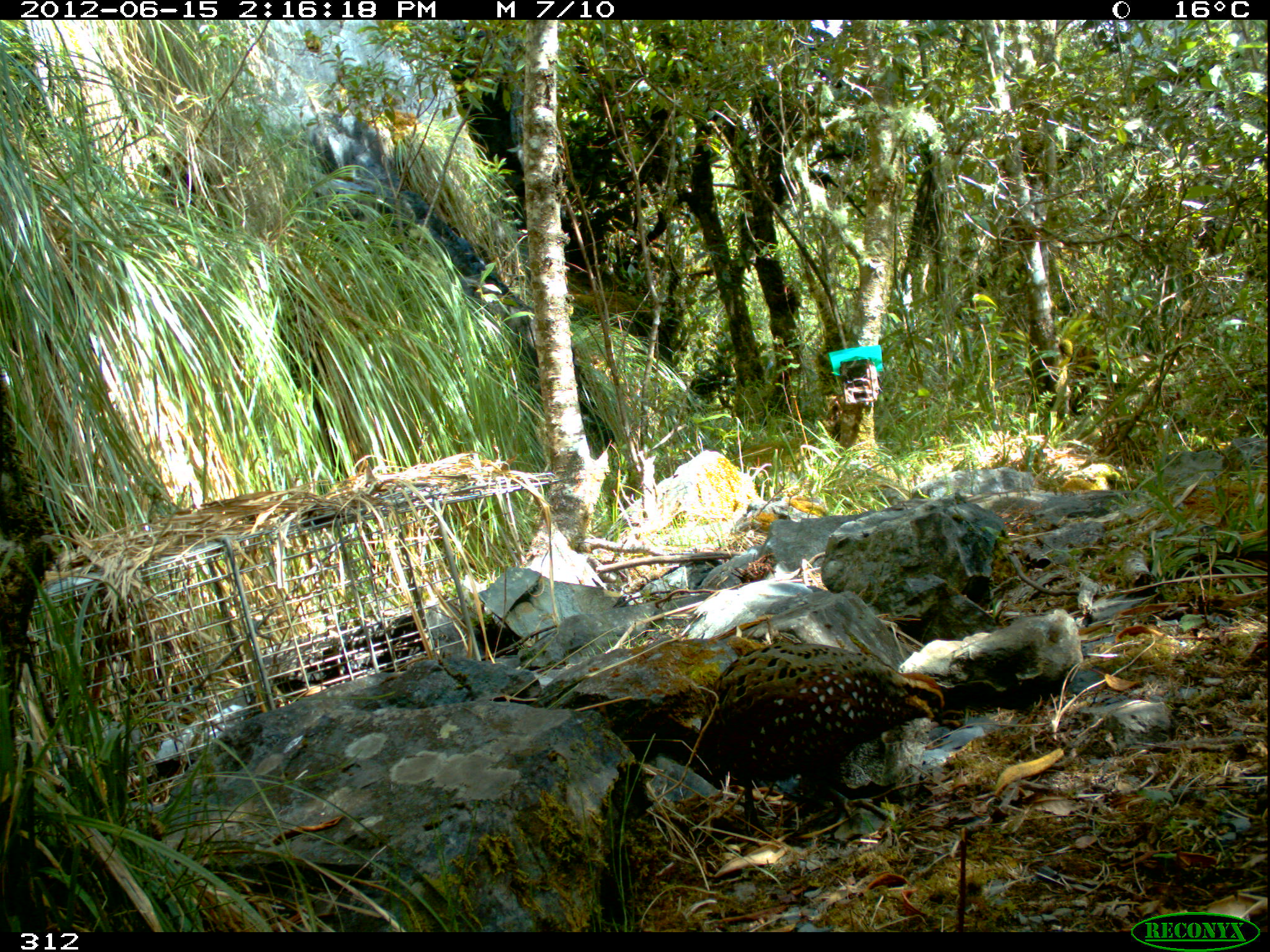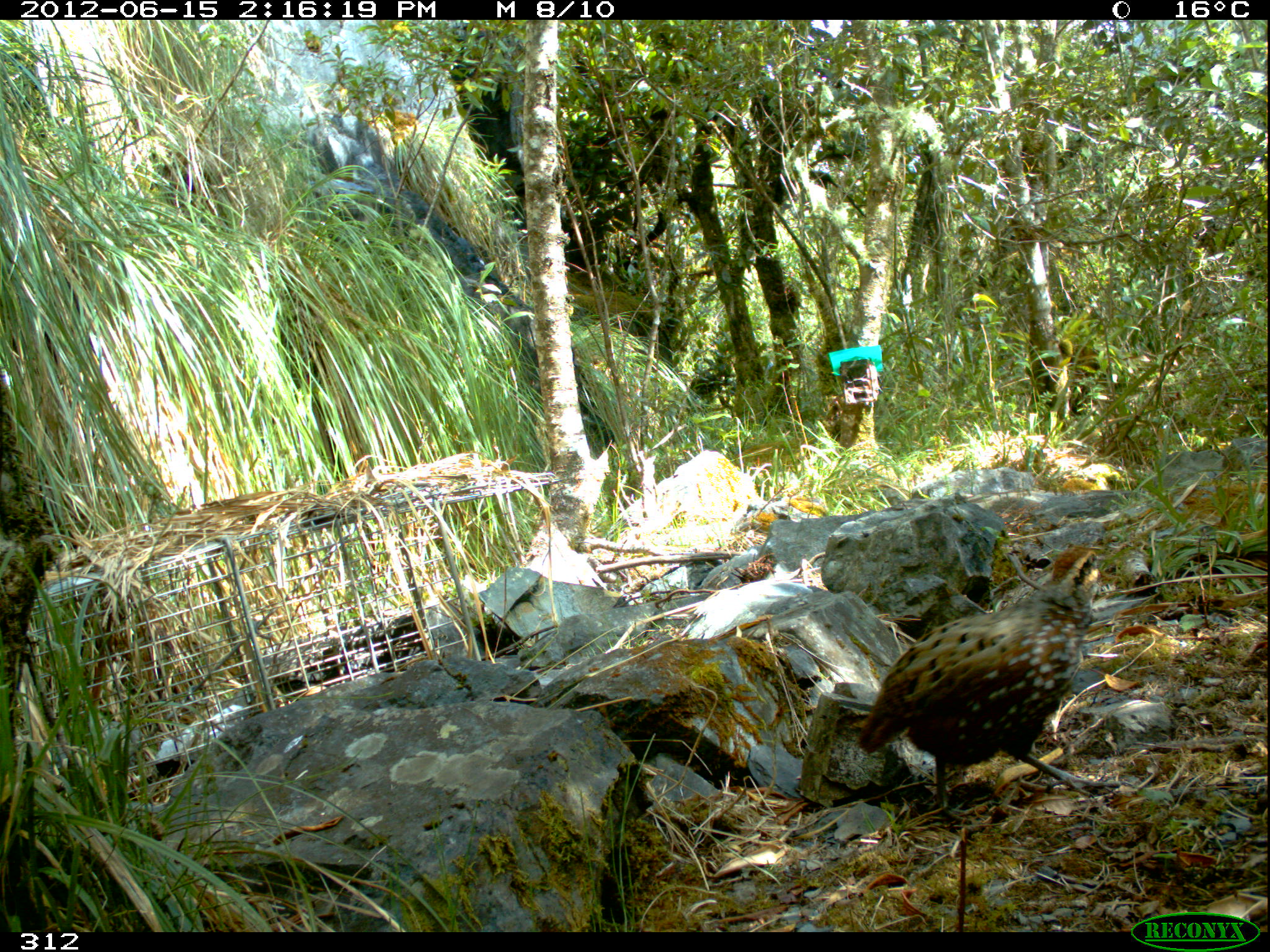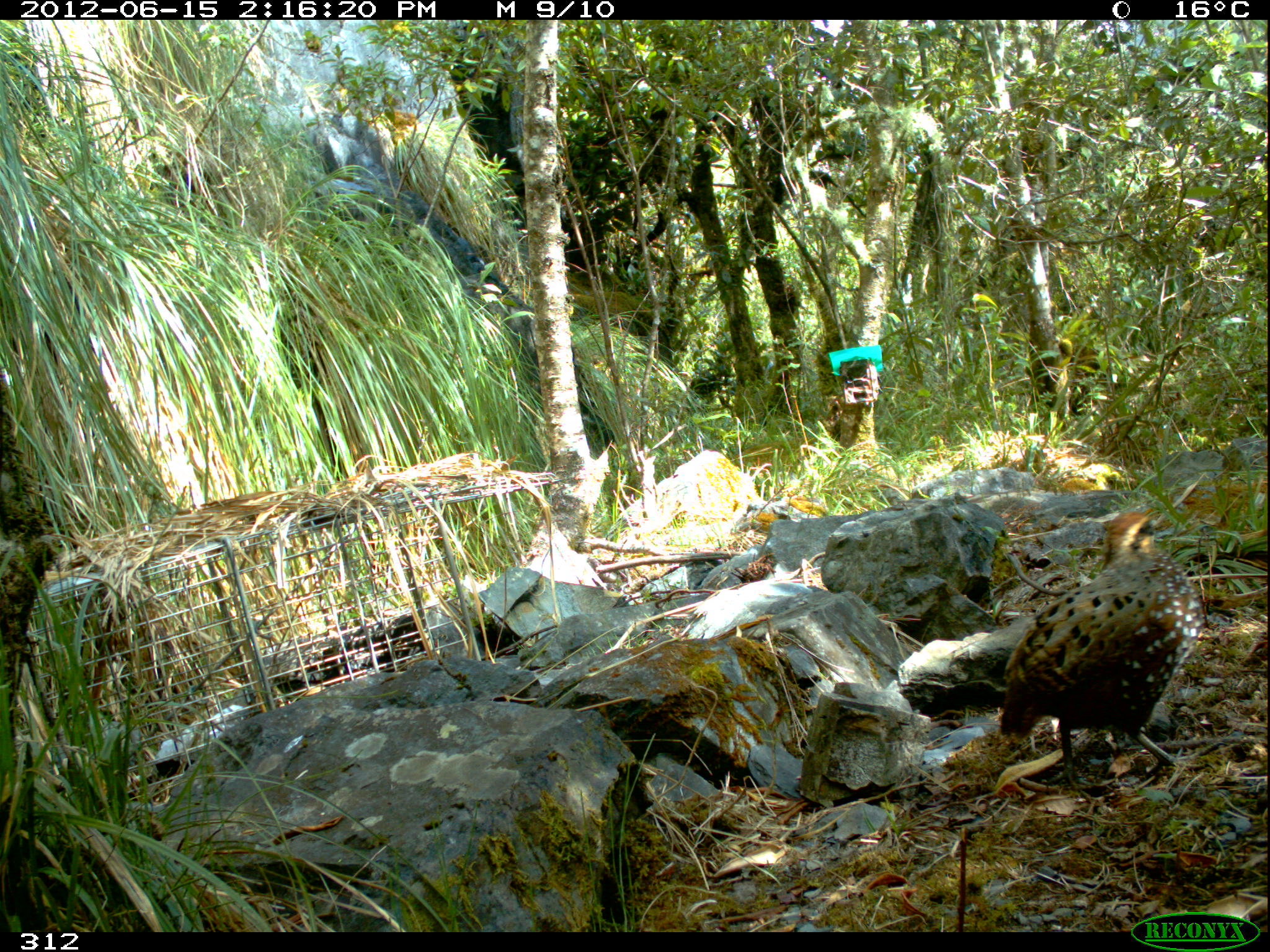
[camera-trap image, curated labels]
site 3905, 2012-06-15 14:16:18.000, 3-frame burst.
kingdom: Animalia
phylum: Chordata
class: Aves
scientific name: Aves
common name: bird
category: unknown bird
Unknown bird (bird) (Aves).